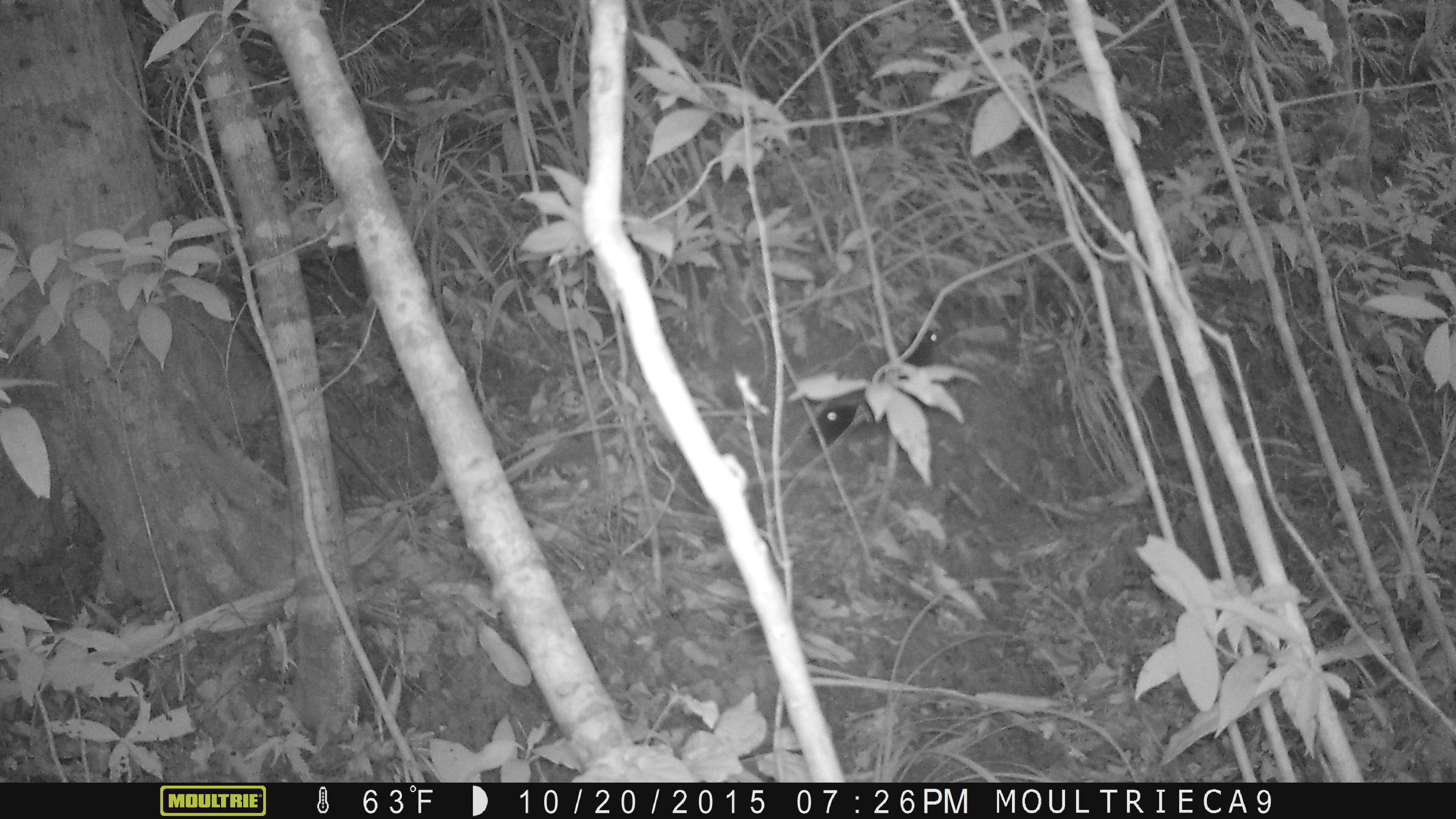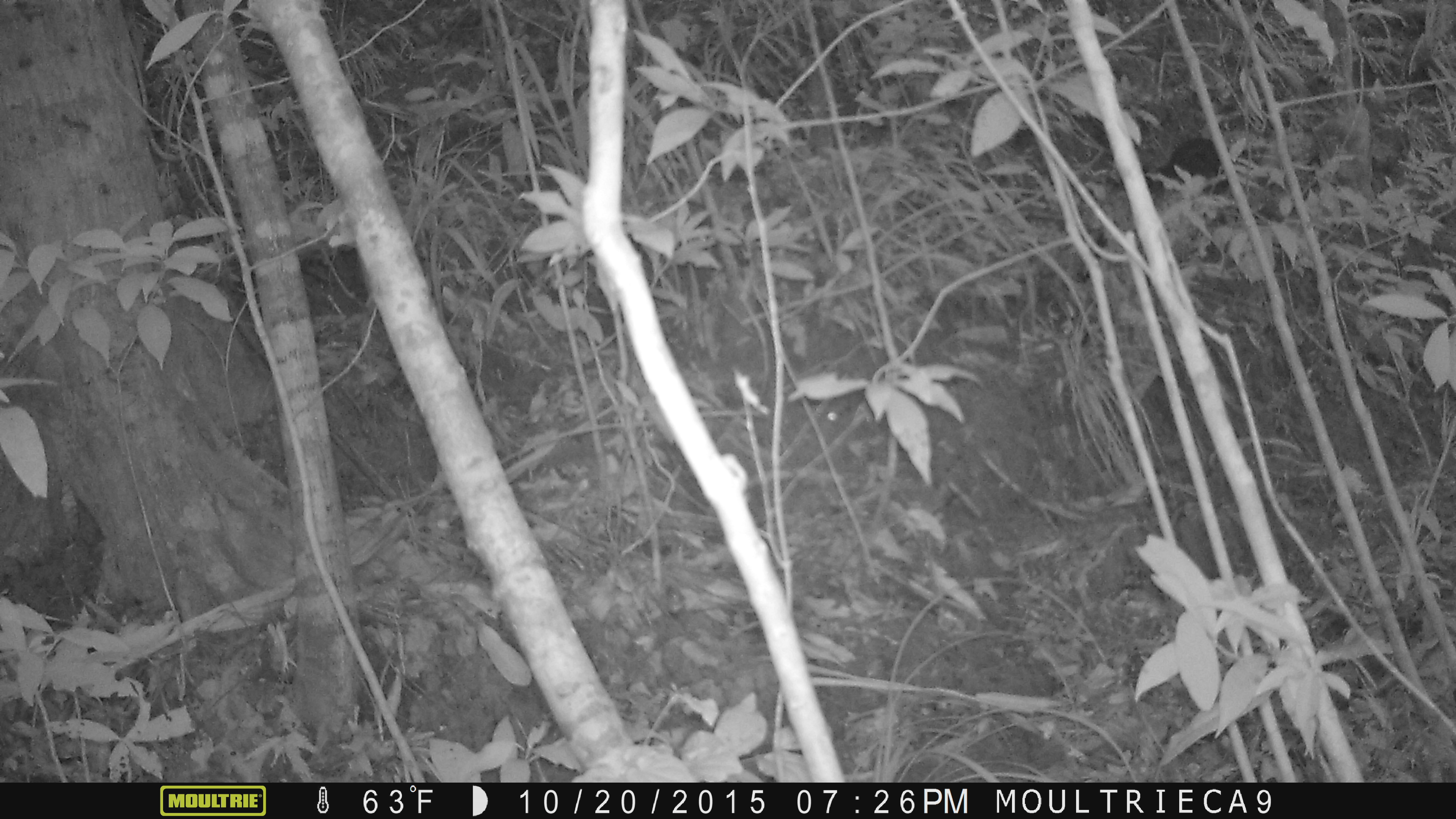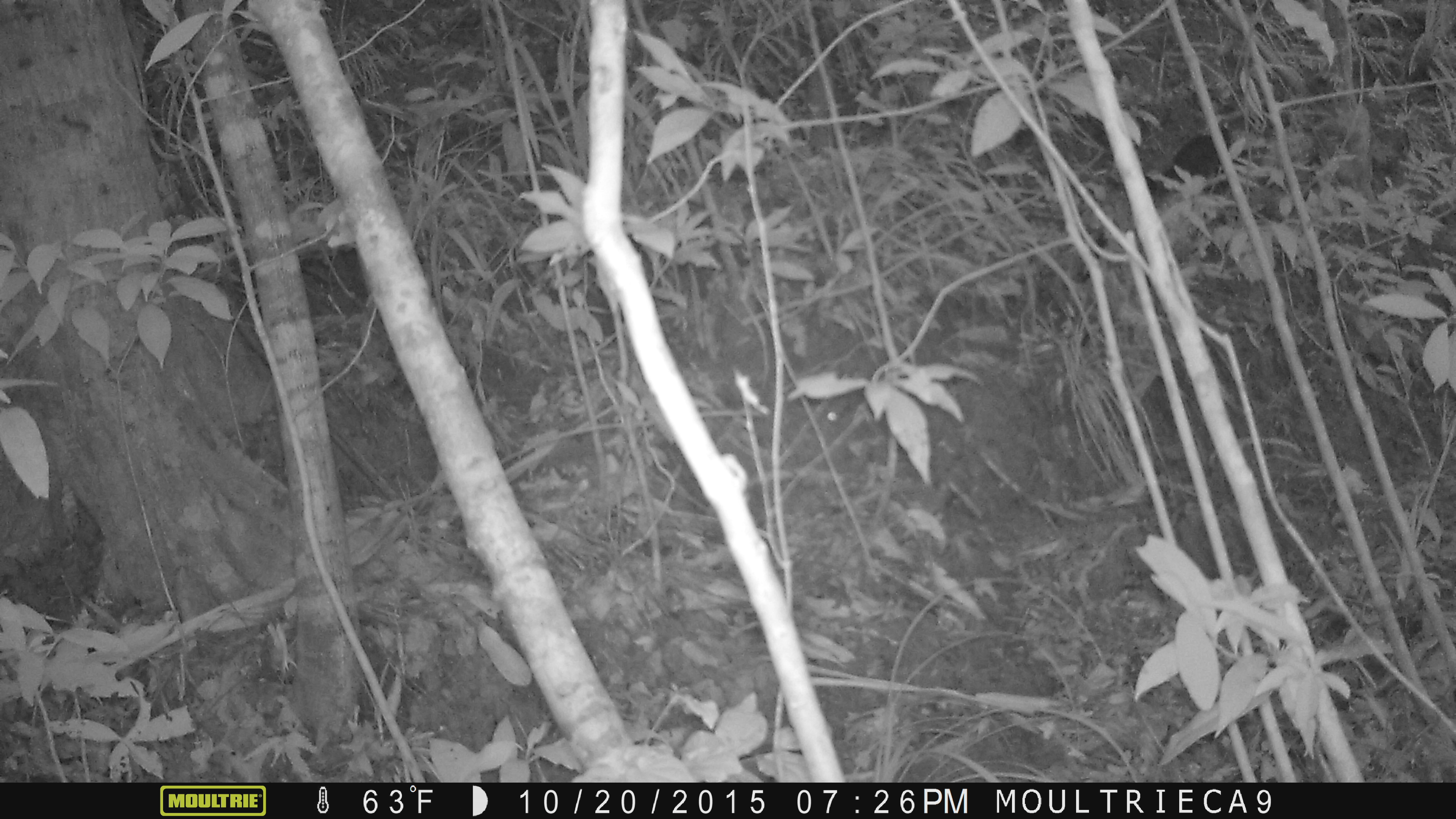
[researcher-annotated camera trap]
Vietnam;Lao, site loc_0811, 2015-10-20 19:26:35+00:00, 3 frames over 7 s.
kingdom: Animalia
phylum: Chordata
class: Mammalia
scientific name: Mammalia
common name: mammal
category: unidentified small mammal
Unidentified small mammal (mammal) (Mammalia). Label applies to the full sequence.